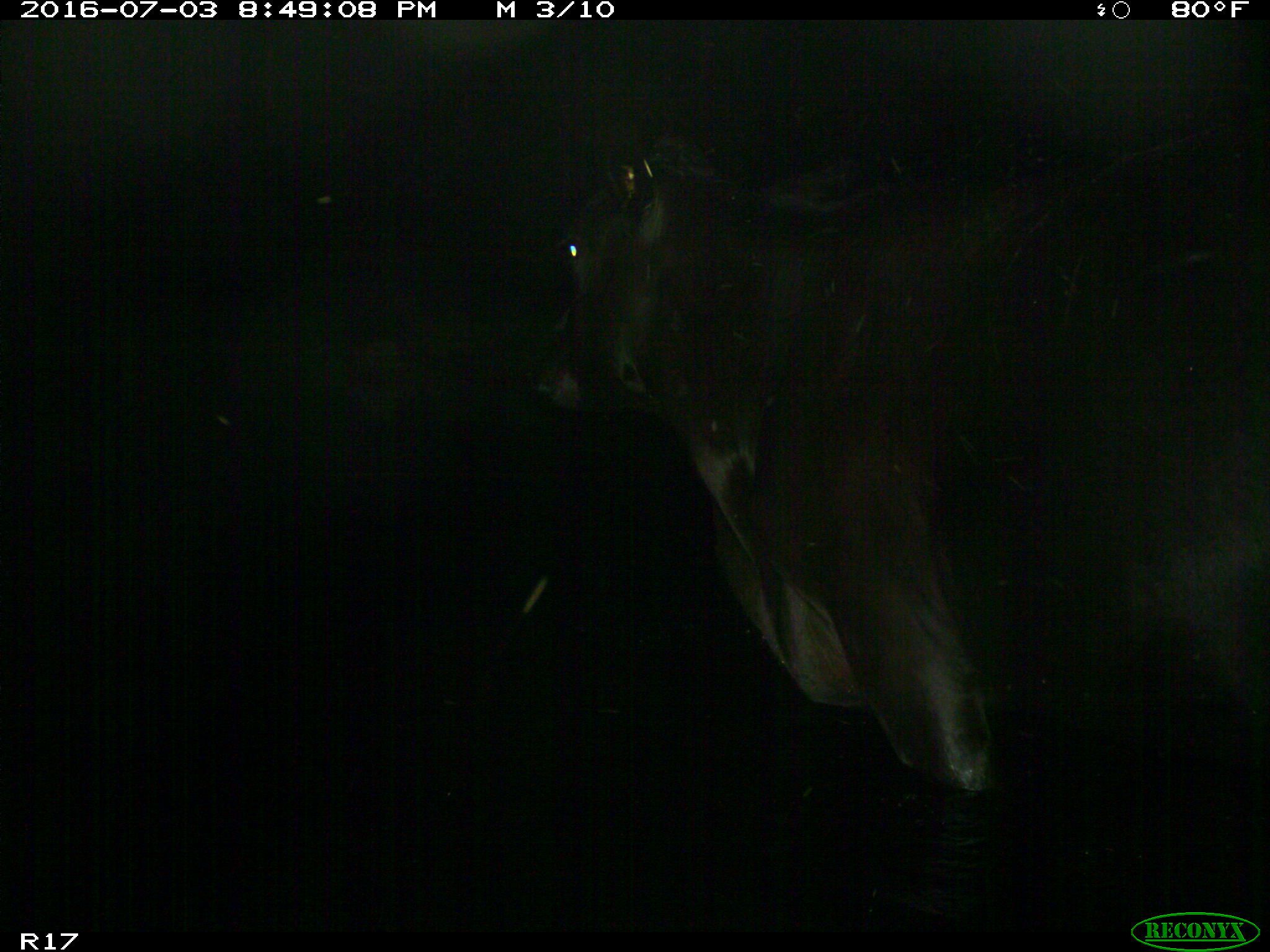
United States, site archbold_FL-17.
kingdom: Animalia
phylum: Chordata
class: Mammalia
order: Artiodactyla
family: Bovidae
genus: Bos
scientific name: Bos taurus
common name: domestic cow